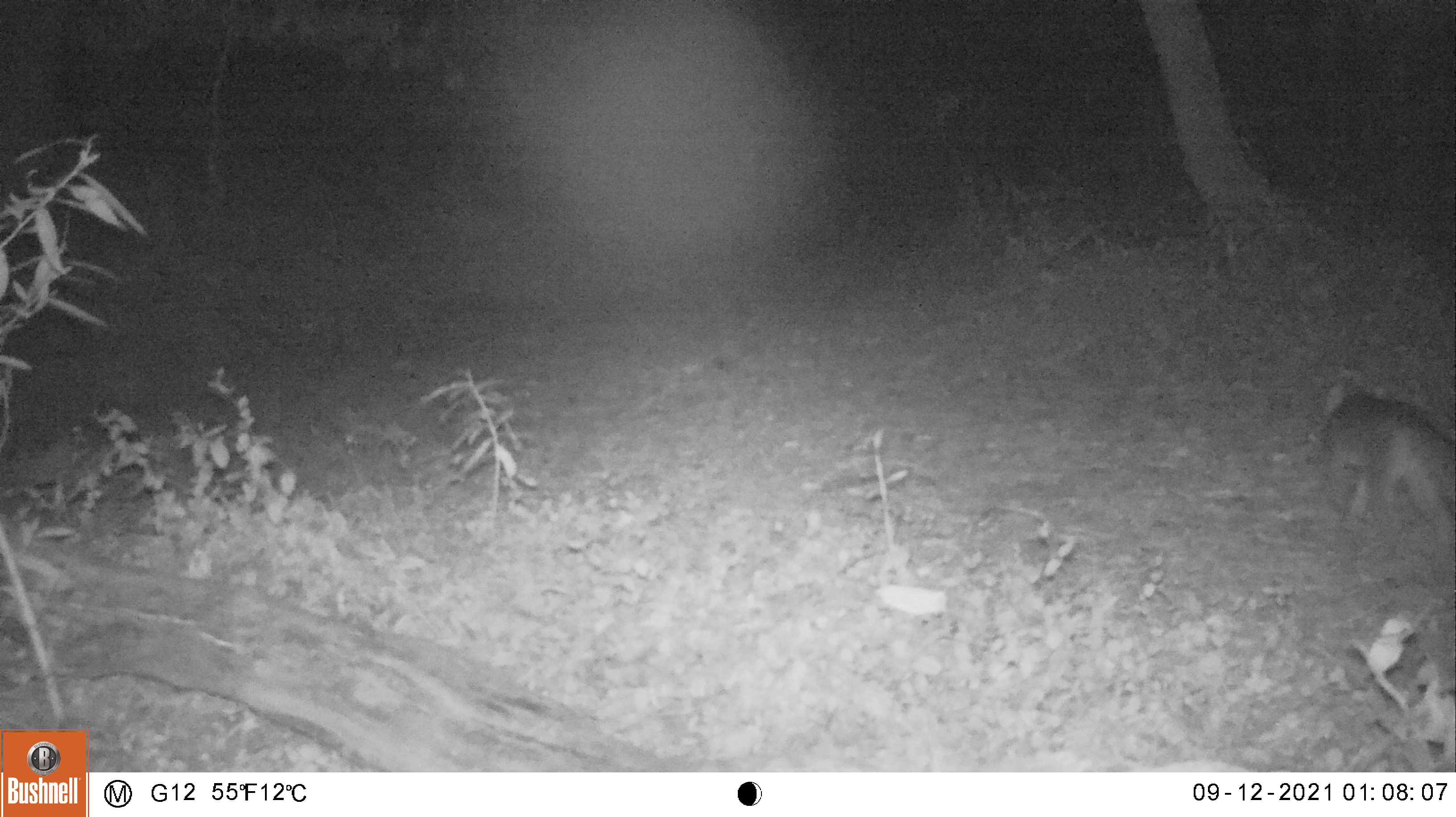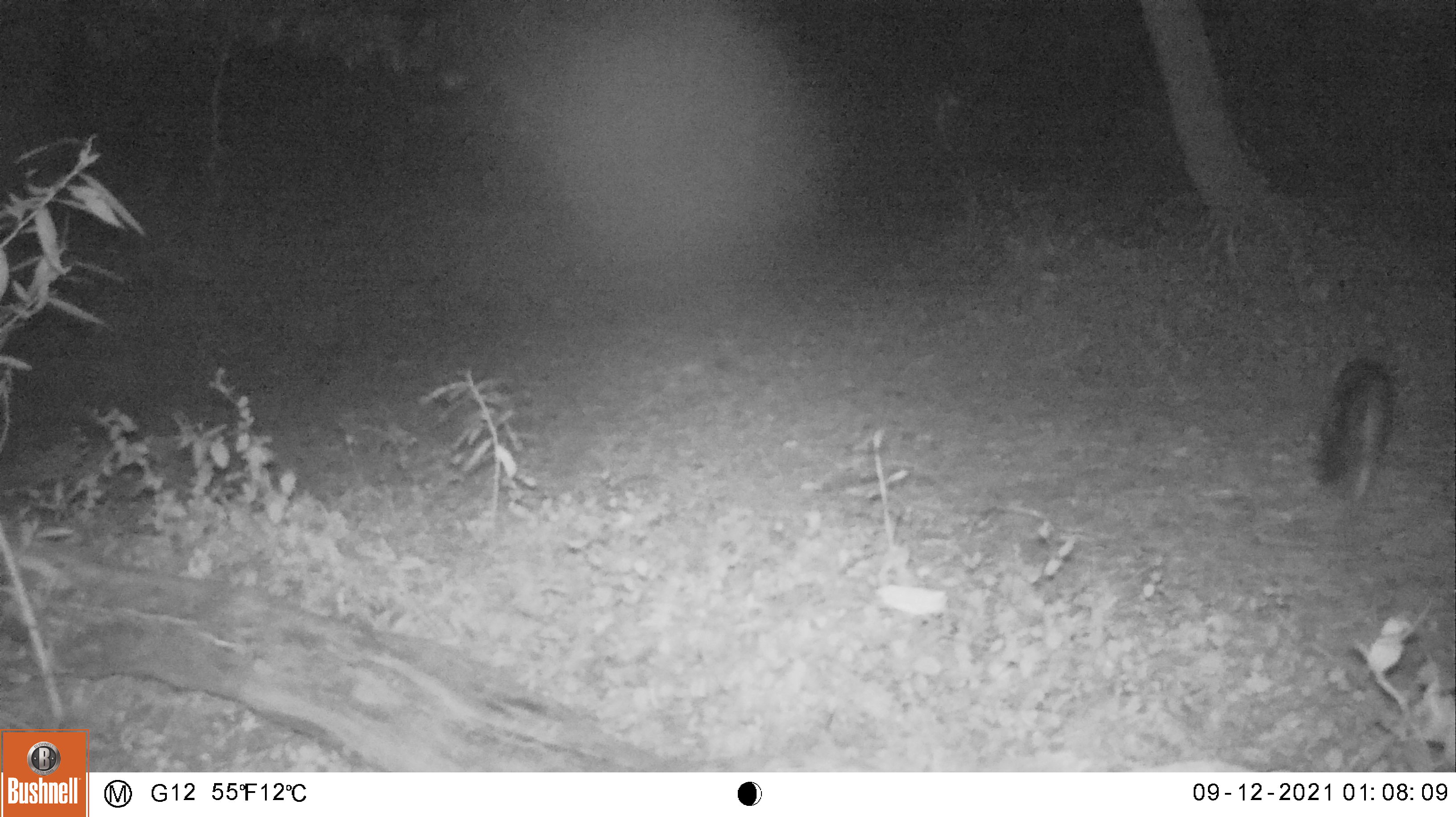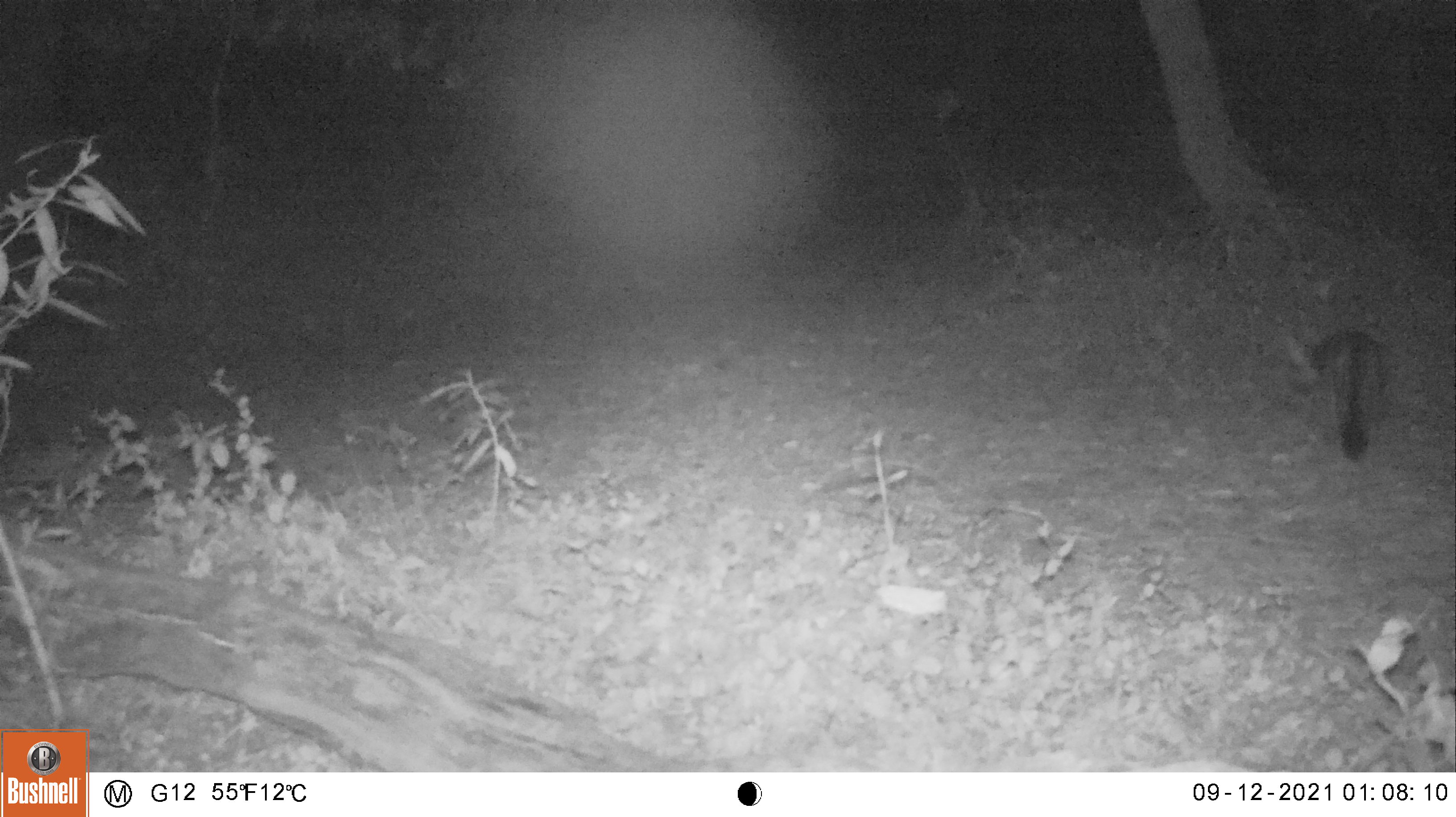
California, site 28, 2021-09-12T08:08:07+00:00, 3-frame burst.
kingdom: Animalia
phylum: Chordata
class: Mammalia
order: Carnivora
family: Canidae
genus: Urocyon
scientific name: Urocyon cinereoargenteus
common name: gray fox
Gray fox (Urocyon cinereoargenteus).